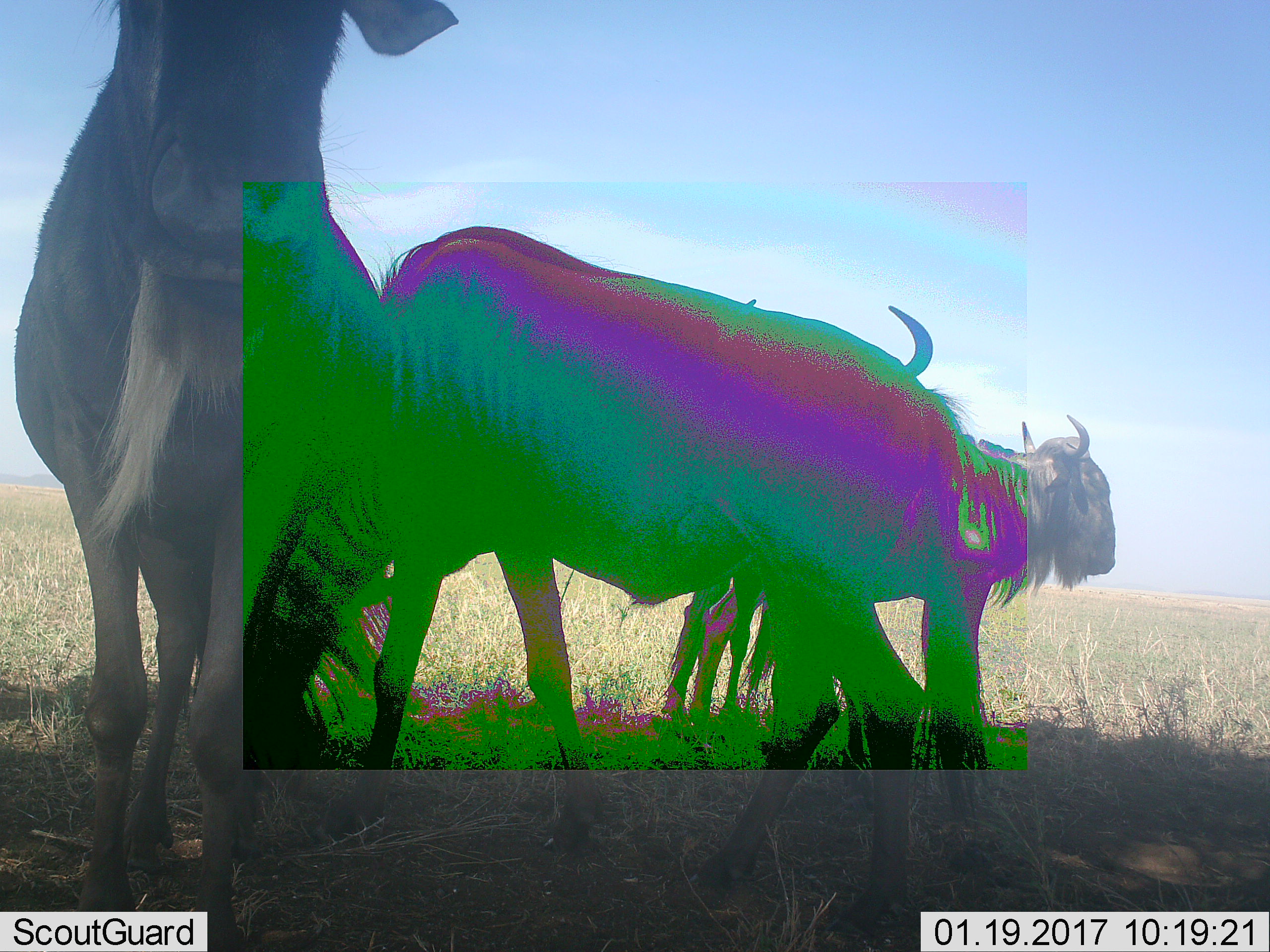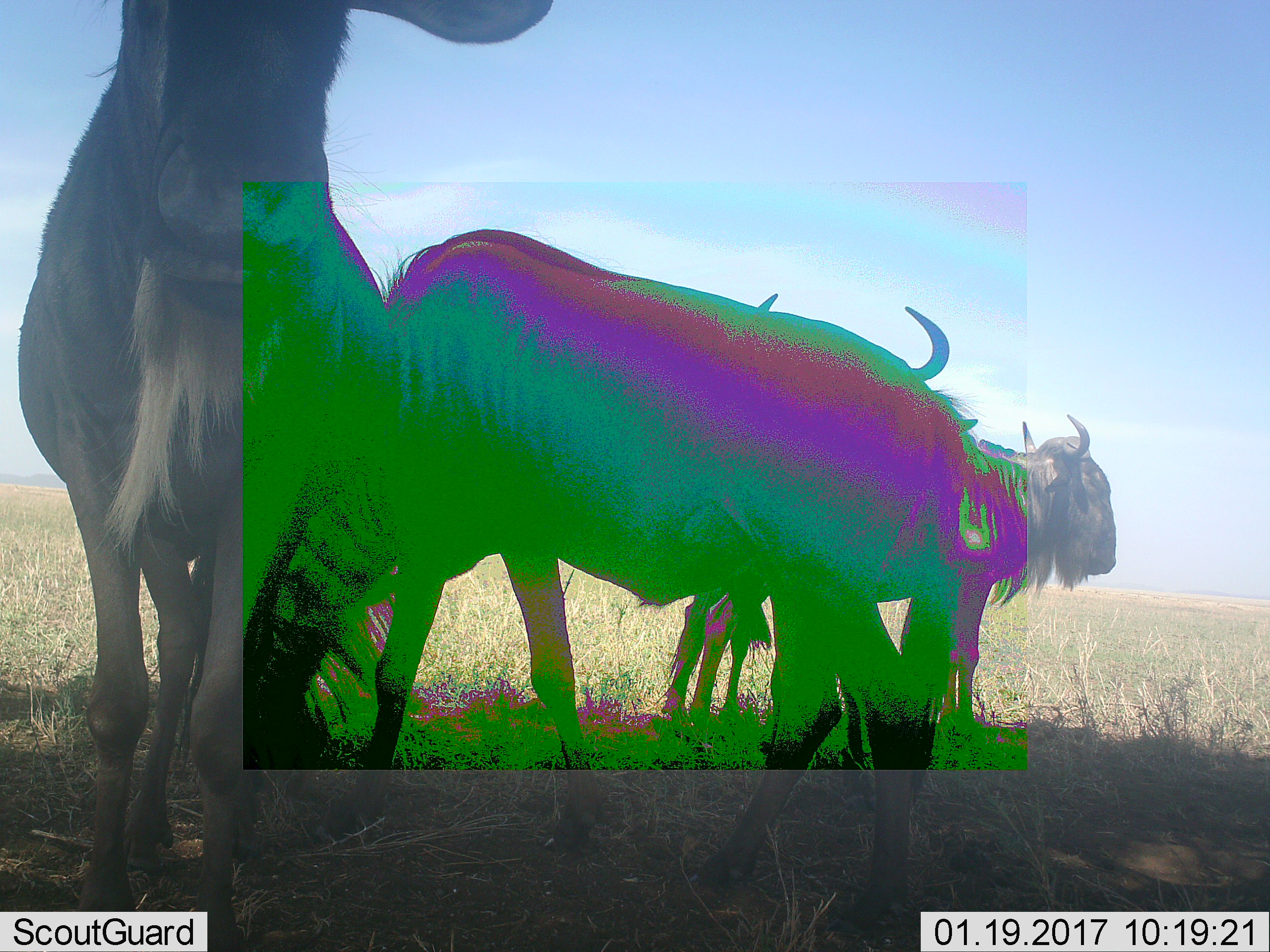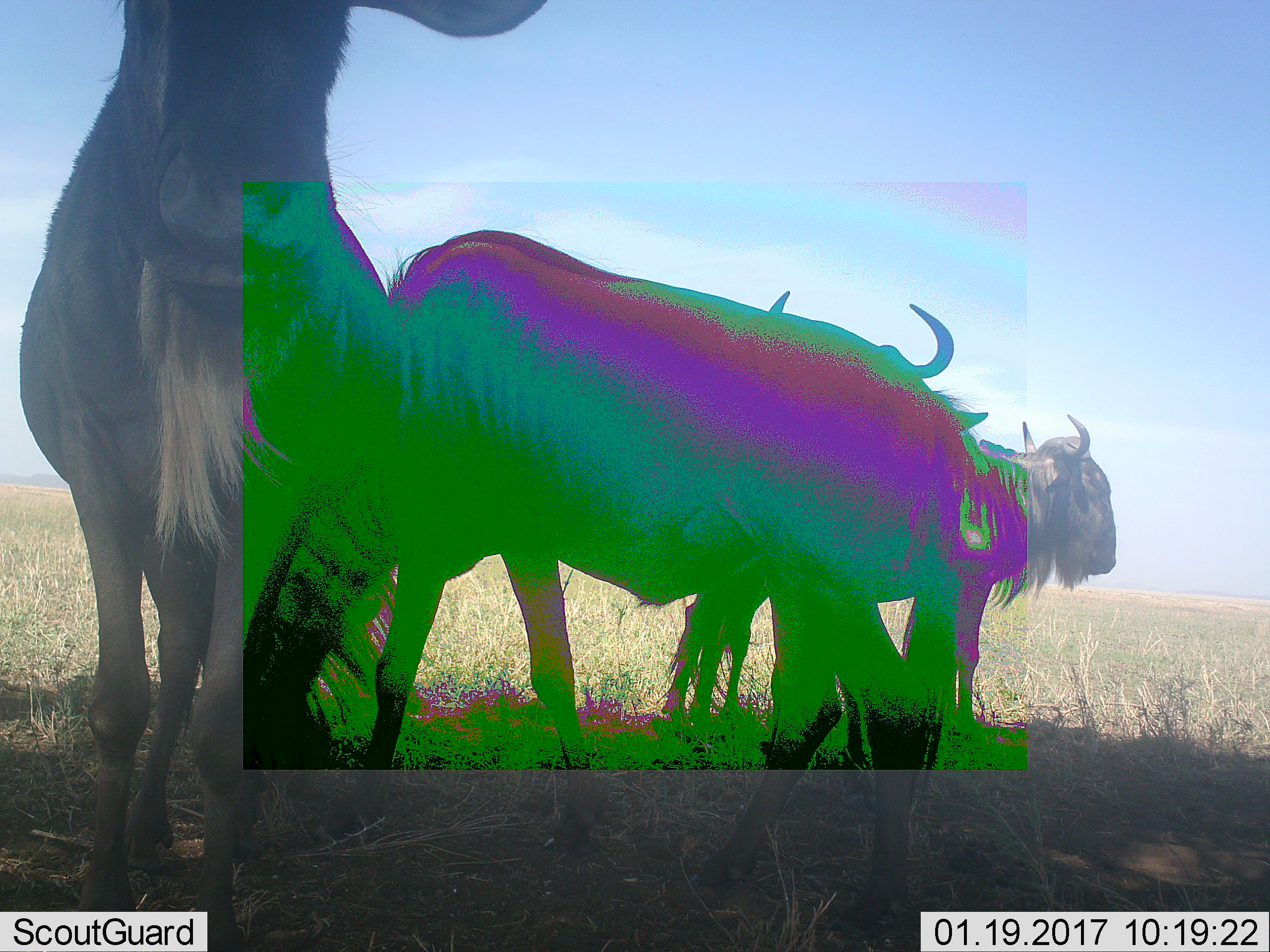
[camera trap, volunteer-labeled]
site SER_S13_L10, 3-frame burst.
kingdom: Animalia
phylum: Chordata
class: Mammalia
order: Artiodactyla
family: Bovidae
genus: Connochaetes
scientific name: Connochaetes taurinus taurinus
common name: blue wildebeest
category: wildebeestblue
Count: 3.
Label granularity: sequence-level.